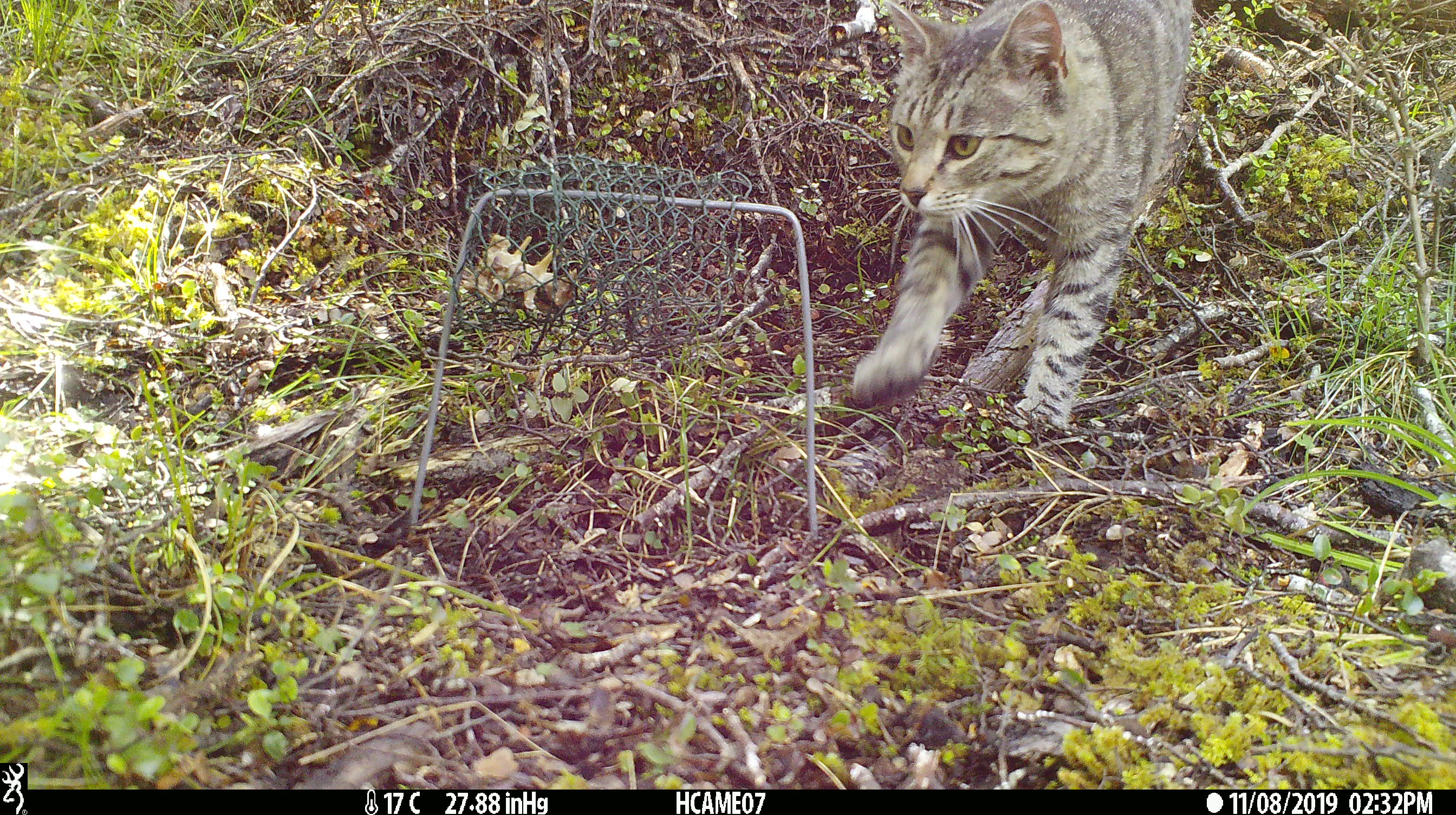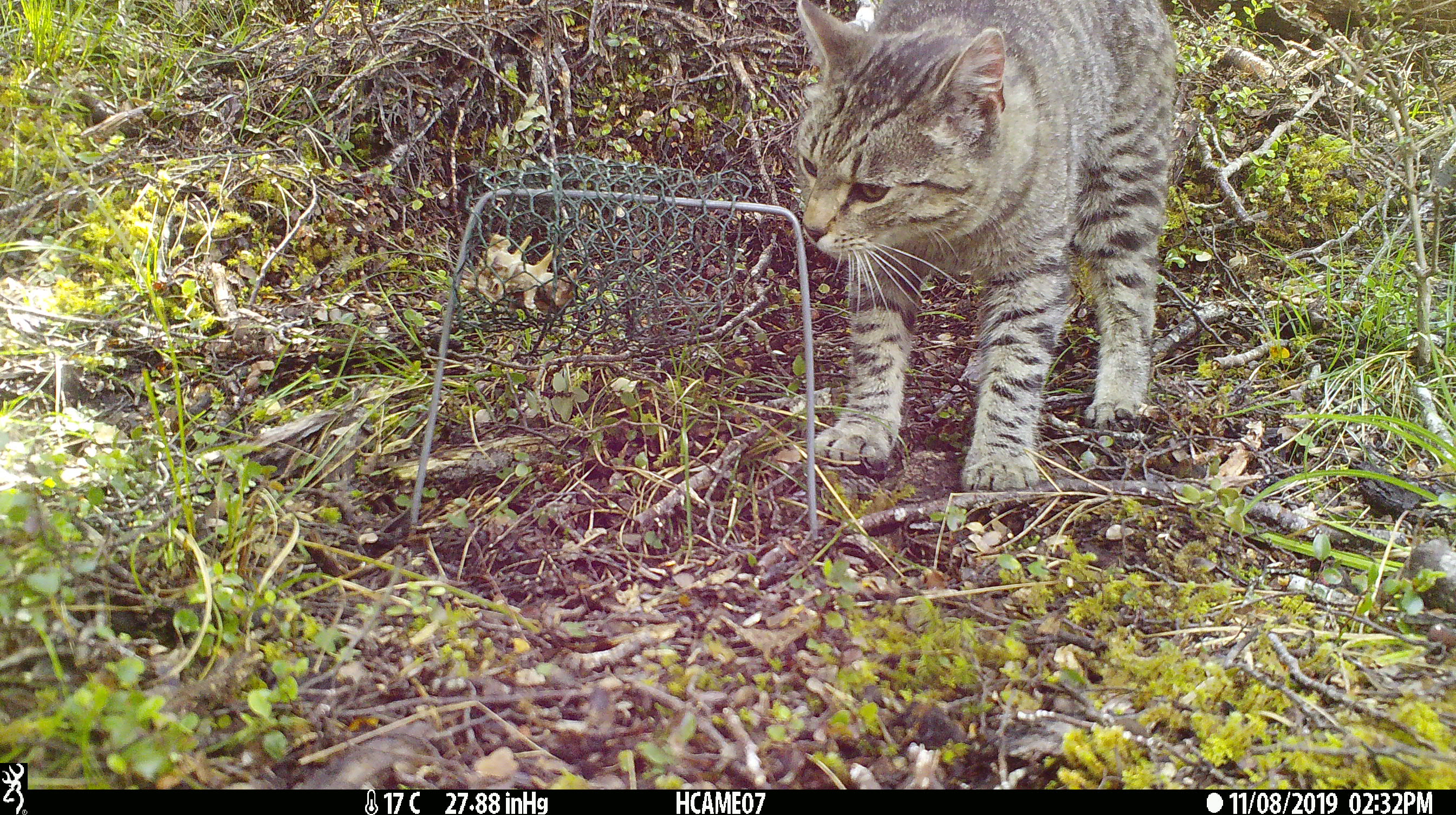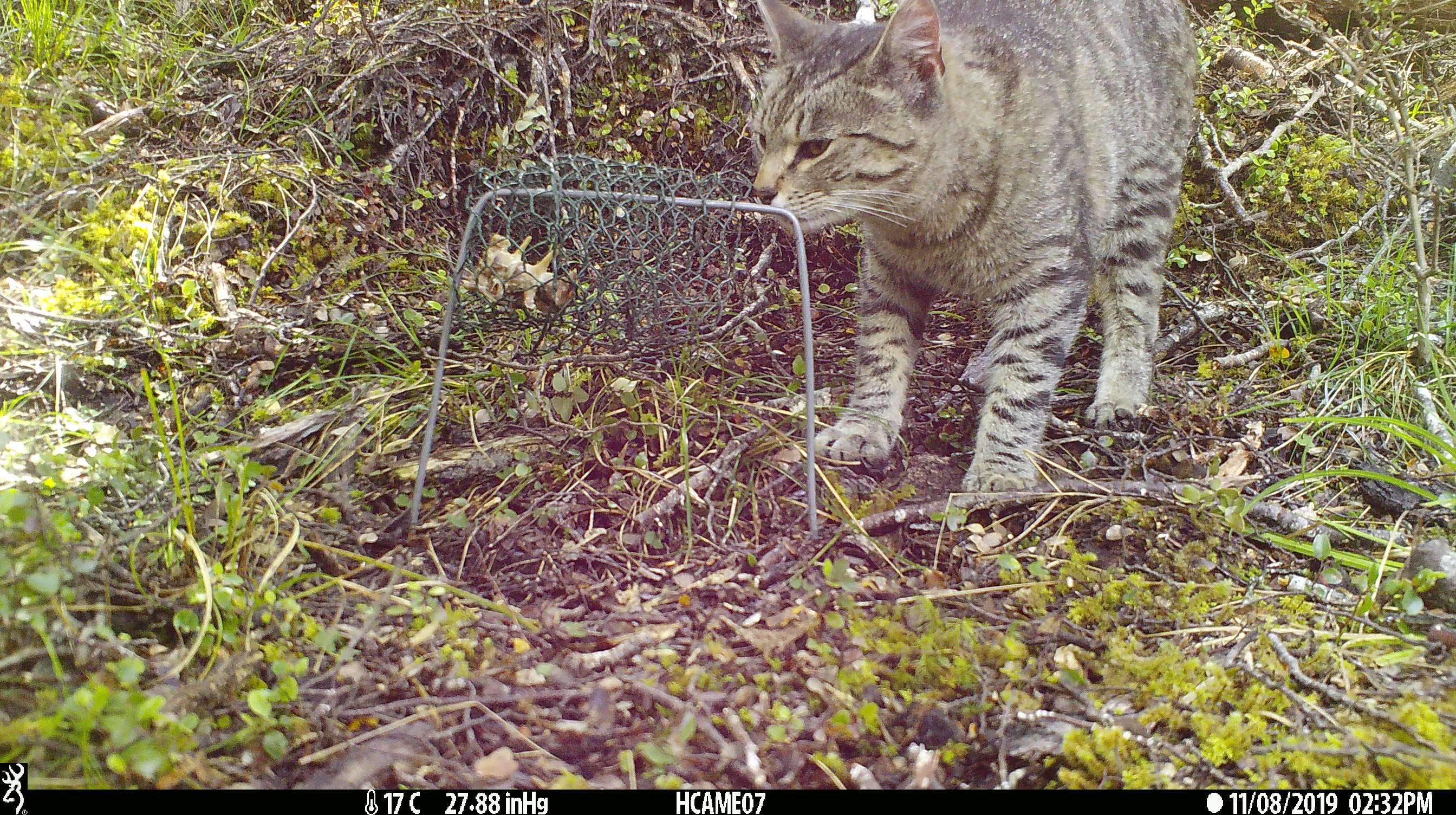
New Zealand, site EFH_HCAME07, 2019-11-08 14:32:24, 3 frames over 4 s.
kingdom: Animalia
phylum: Chordata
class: Mammalia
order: Carnivora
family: Felidae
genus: Felis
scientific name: Felis catus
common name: domestic cat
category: cat